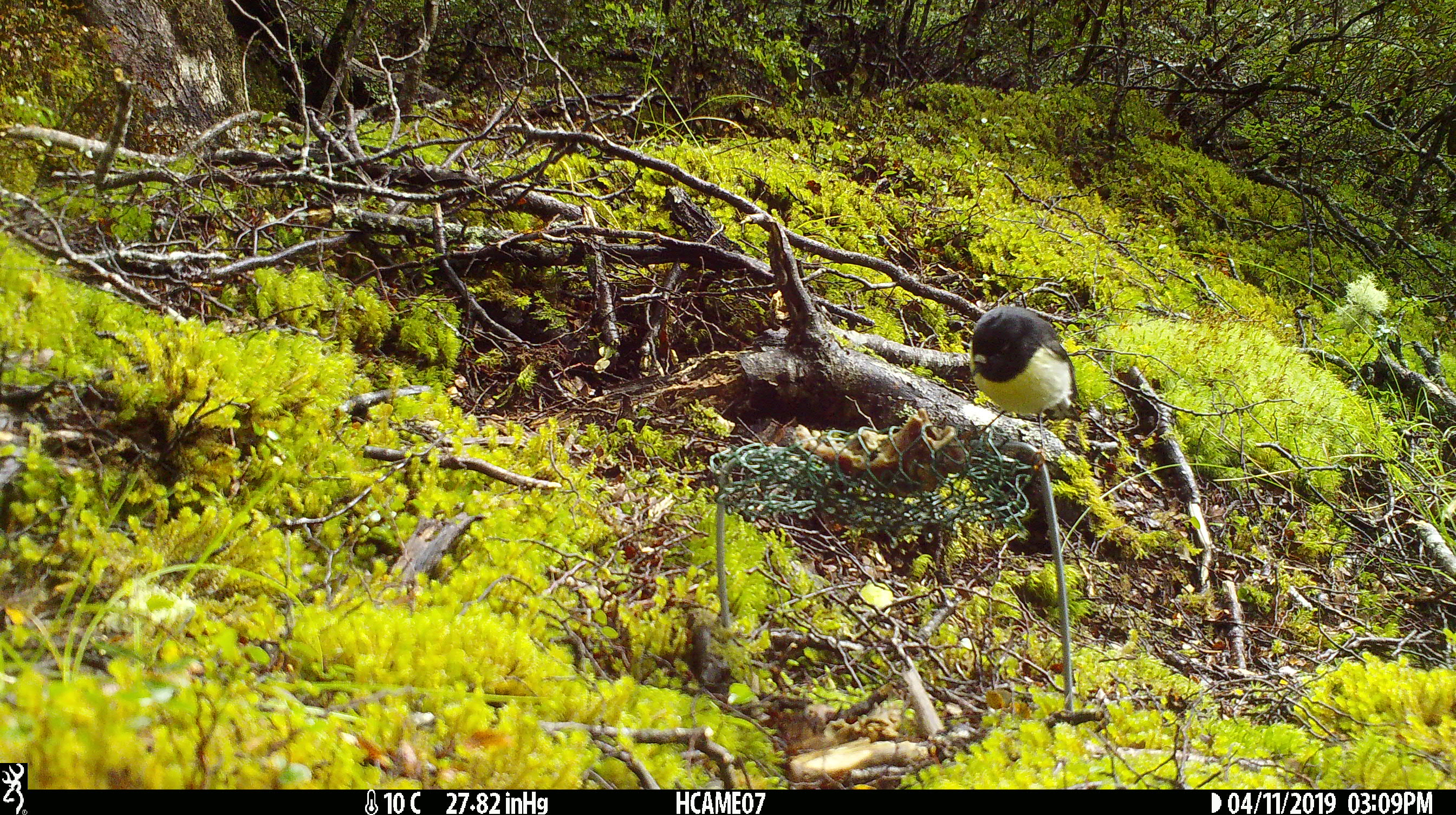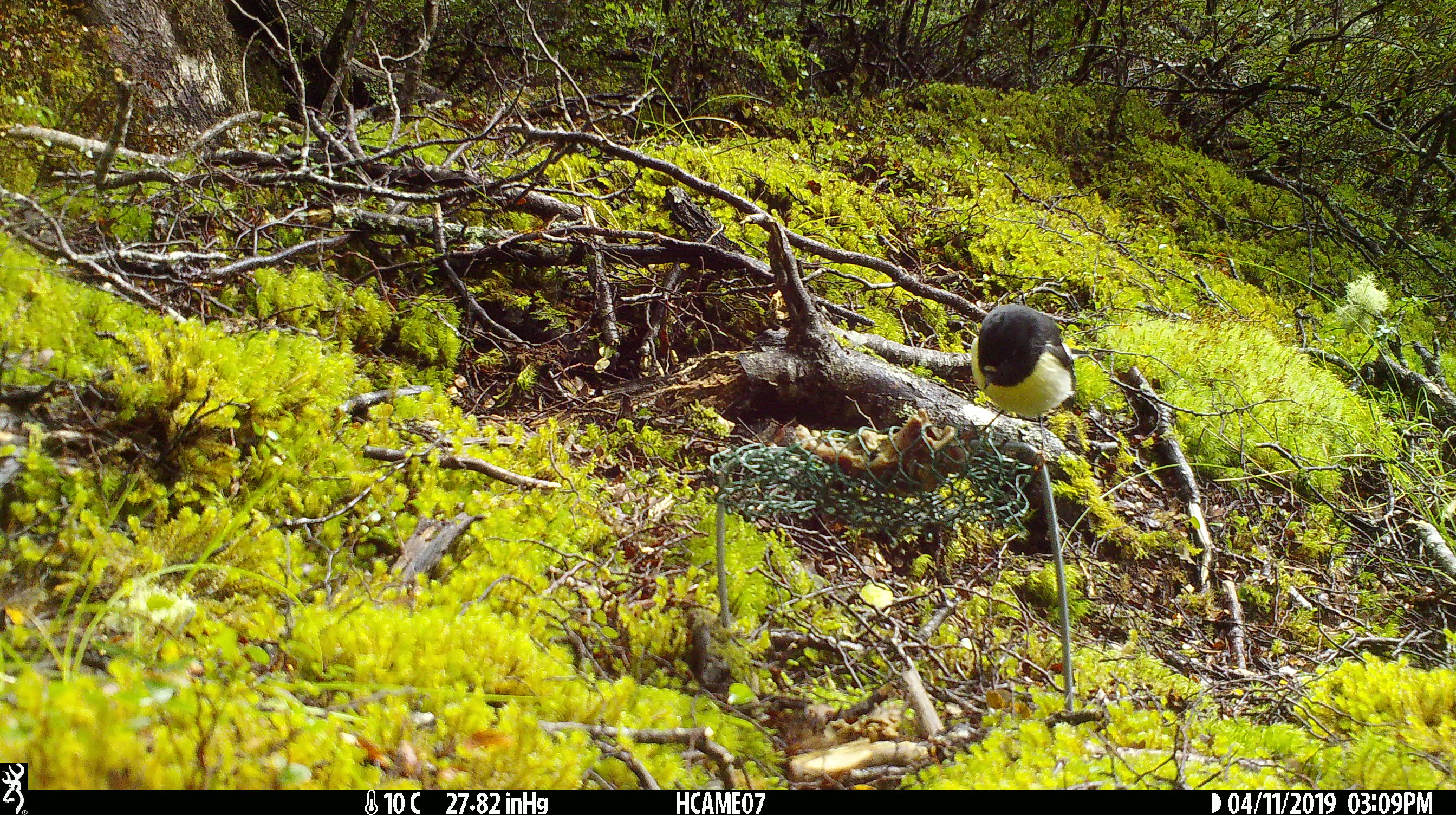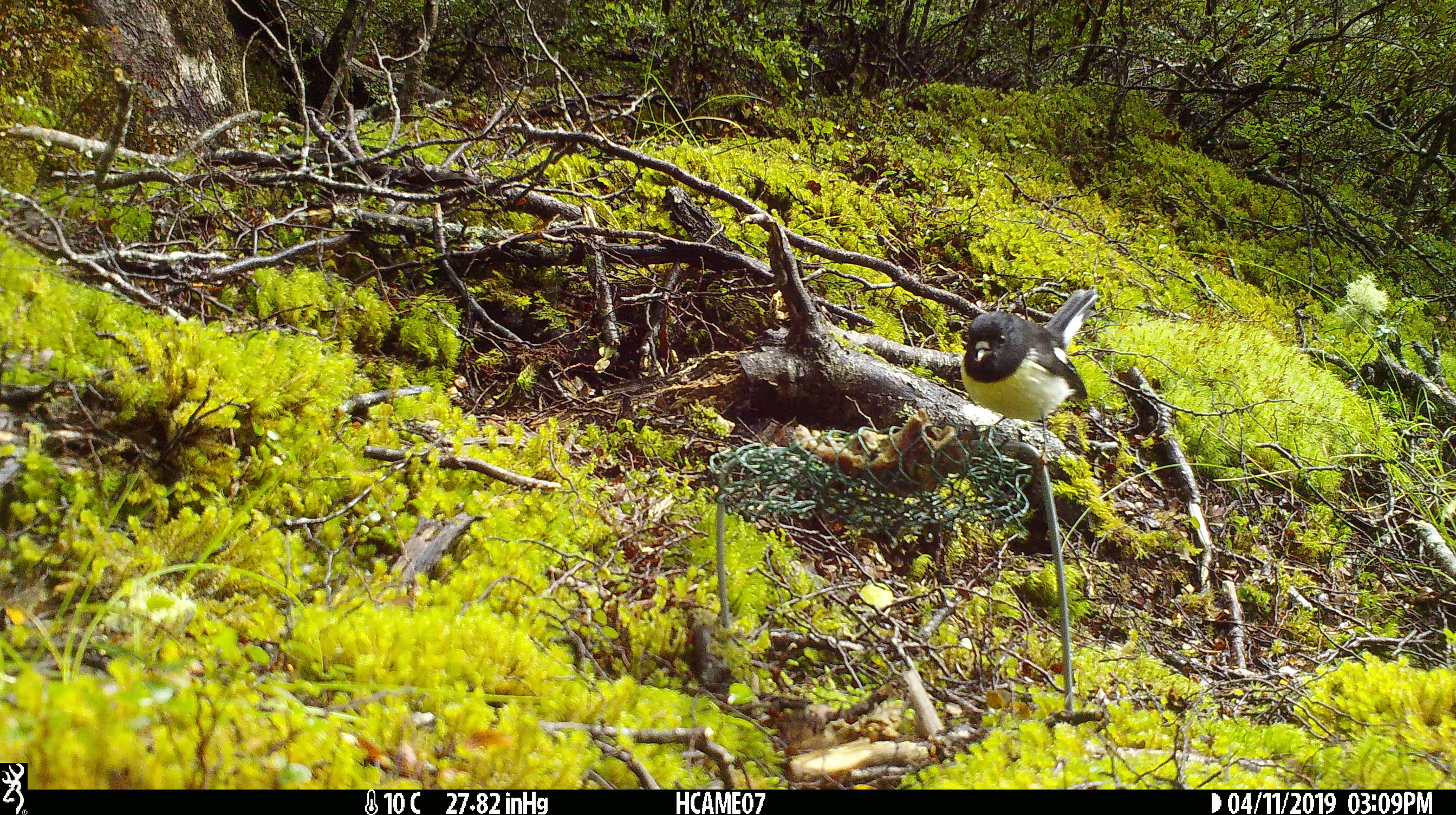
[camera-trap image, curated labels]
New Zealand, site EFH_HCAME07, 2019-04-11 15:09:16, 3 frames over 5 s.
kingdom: Animalia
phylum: Chordata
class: Aves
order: Passeriformes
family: Petroicidae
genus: Petroica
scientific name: Petroica macrocephala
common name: tomtit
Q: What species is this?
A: Tomtit (Petroica macrocephala).